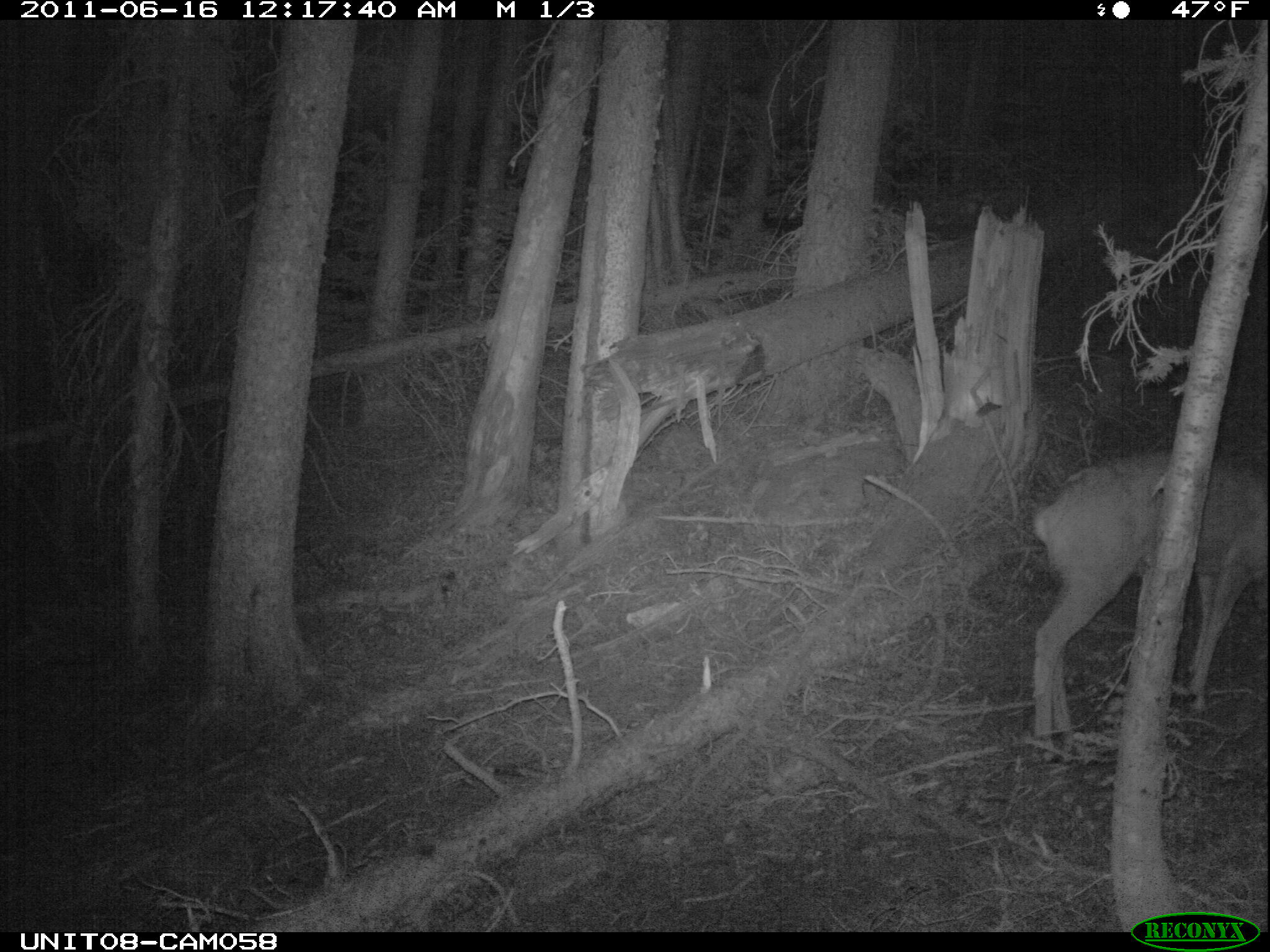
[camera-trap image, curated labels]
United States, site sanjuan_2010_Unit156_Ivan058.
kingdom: Animalia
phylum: Chordata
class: Mammalia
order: Artiodactyla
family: Cervidae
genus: Odocoileus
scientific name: Odocoileus hemionus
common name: mule deer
Odocoileus hemionus (mule deer).